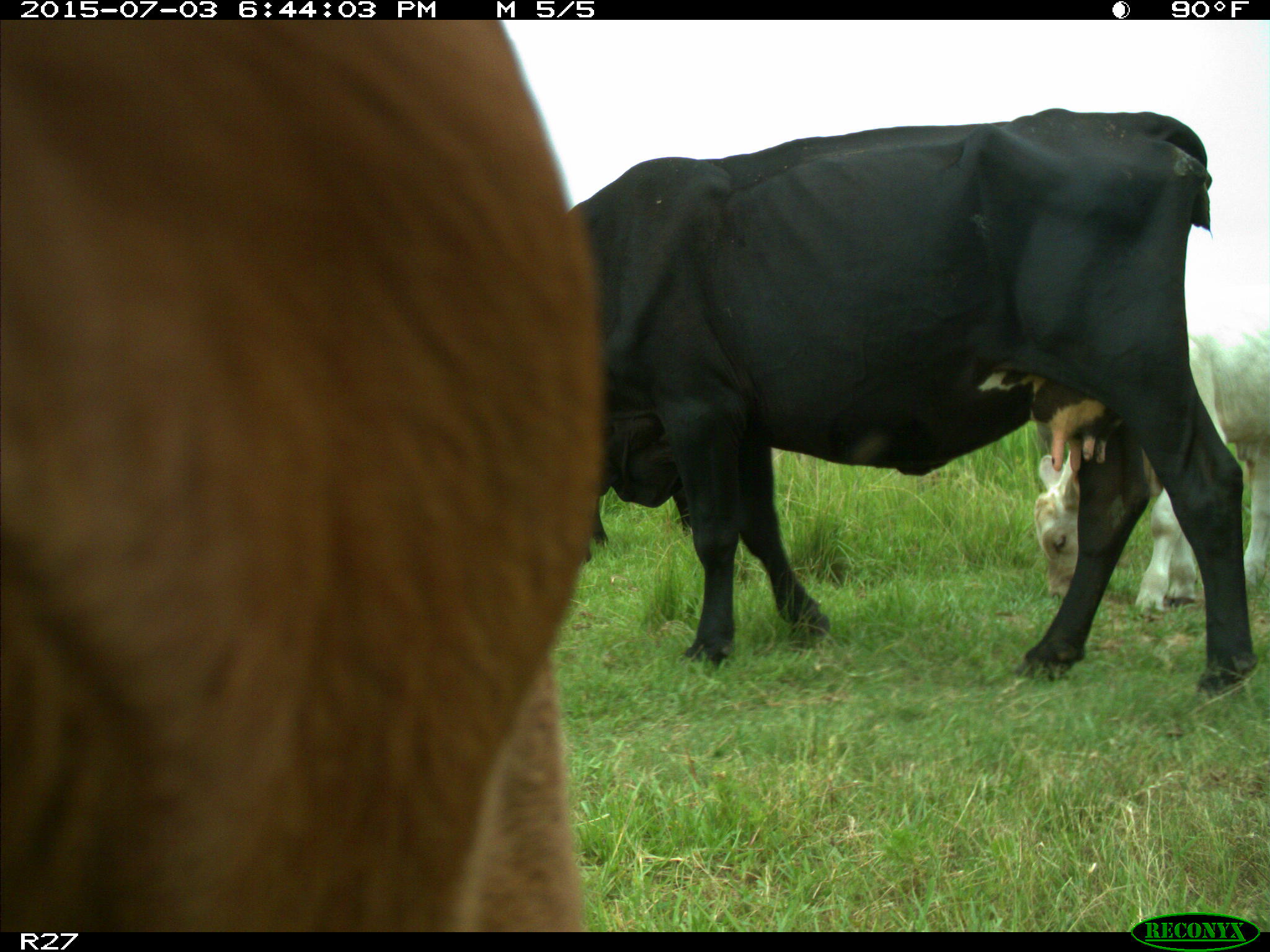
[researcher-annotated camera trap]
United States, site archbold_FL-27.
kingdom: Animalia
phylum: Chordata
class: Mammalia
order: Artiodactyla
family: Bovidae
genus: Bos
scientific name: Bos taurus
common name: domestic cow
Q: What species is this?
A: Bos taurus (domestic cow).